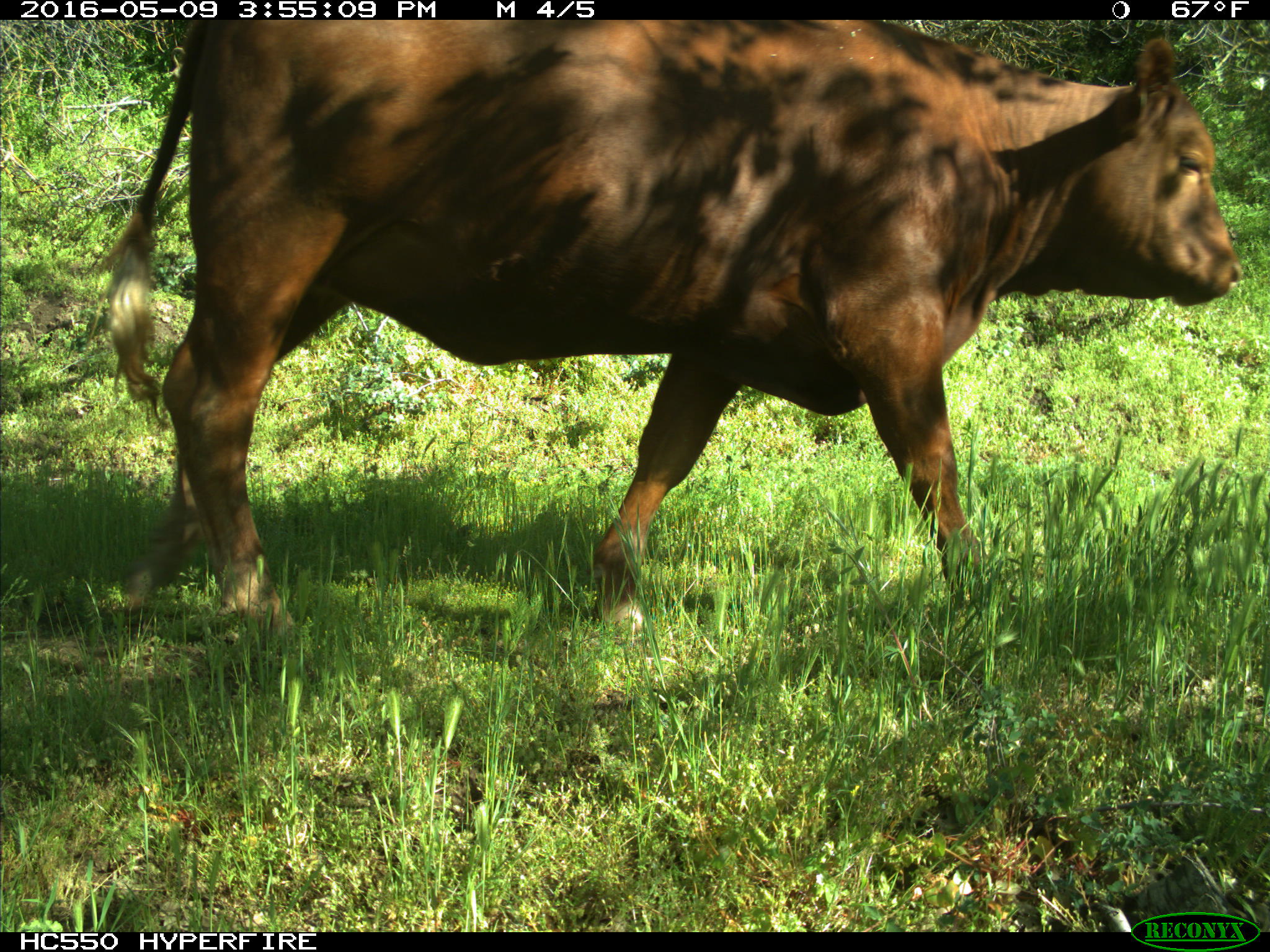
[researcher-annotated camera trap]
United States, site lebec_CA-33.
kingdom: Animalia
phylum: Chordata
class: Mammalia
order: Artiodactyla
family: Bovidae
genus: Bos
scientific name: Bos taurus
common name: domestic cow